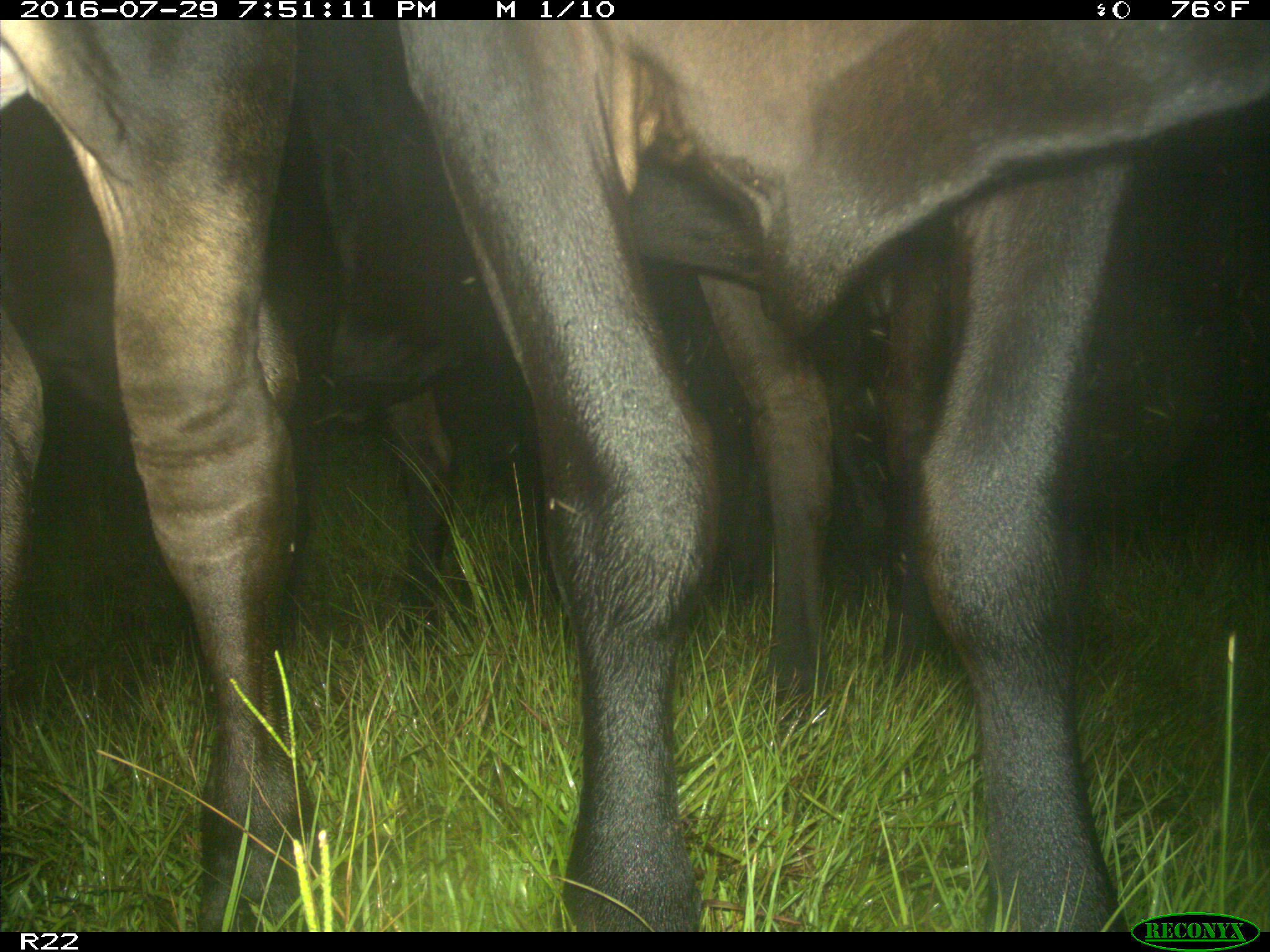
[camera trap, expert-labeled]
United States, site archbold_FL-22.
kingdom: Animalia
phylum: Chordata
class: Mammalia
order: Artiodactyla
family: Bovidae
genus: Bos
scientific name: Bos taurus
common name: domestic cow